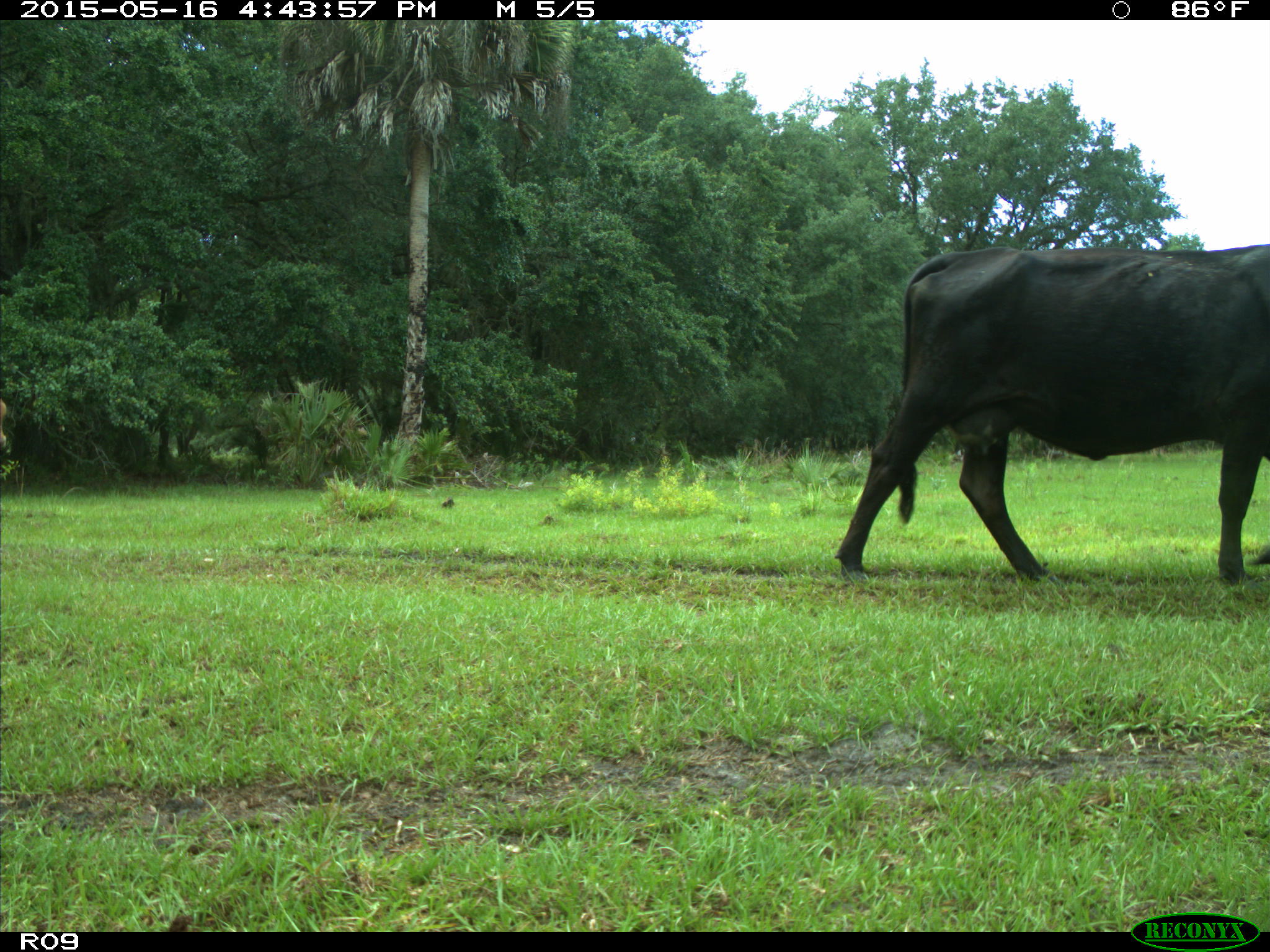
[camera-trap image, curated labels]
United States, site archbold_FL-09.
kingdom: Animalia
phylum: Chordata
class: Mammalia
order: Artiodactyla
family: Bovidae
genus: Bos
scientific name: Bos taurus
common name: domestic cow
Bos taurus (domestic cow).